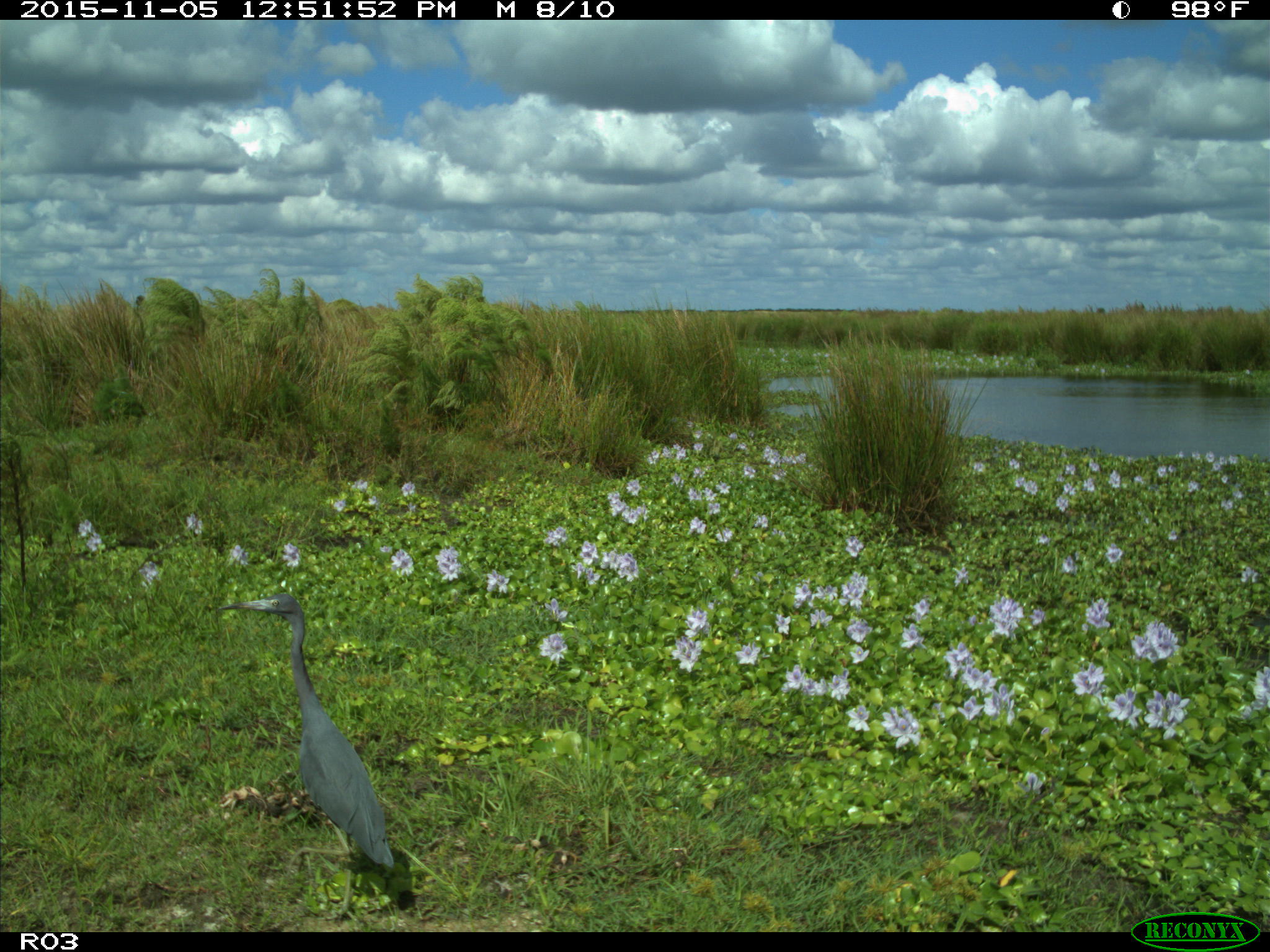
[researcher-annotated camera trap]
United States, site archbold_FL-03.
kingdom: Animalia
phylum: Chordata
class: Aves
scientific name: Aves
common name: birds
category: unidentified bird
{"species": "unidentified bird (birds) (Aves)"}